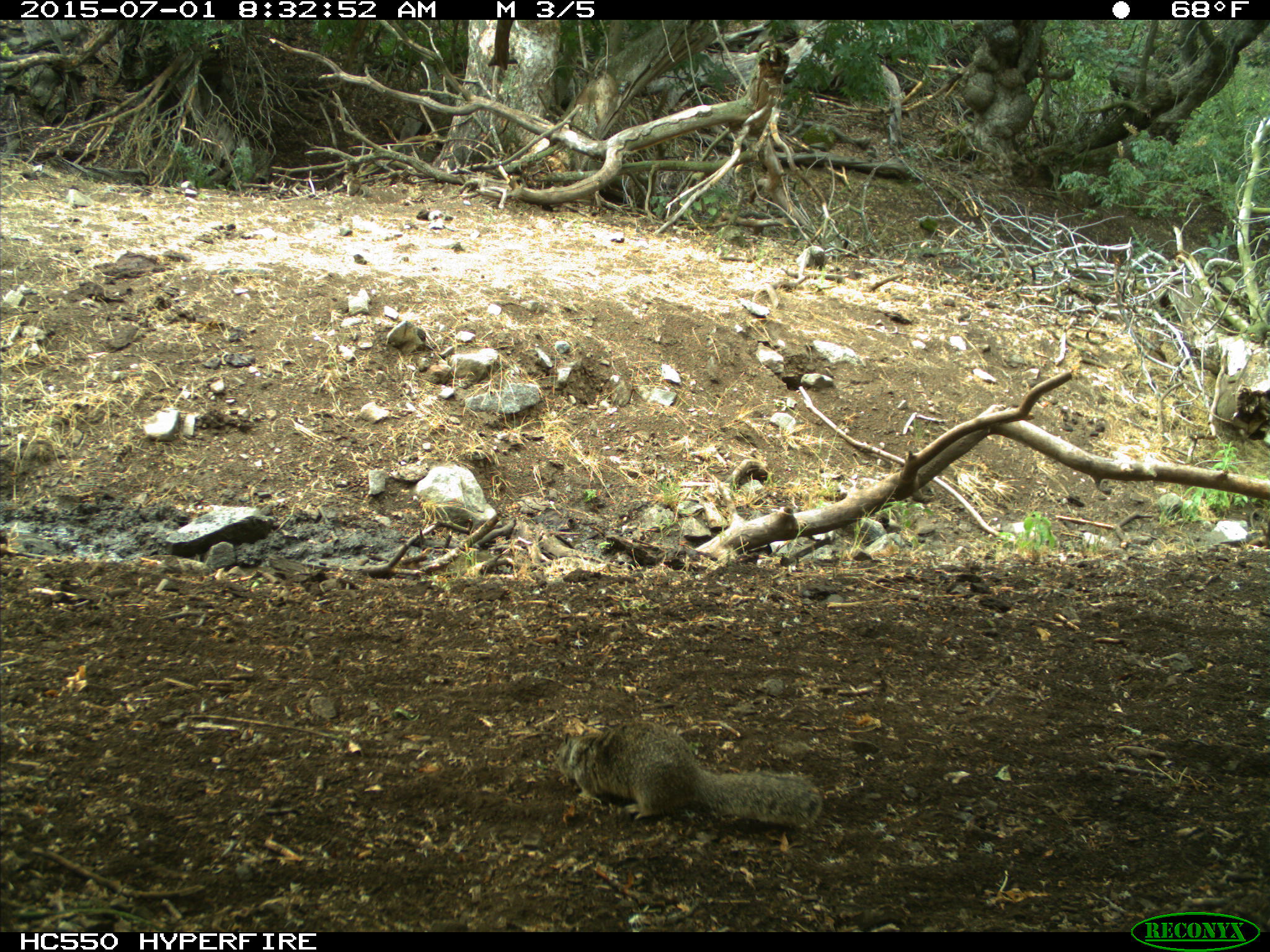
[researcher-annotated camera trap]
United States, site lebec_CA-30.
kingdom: Animalia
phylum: Chordata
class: Mammalia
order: Rodentia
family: Sciuridae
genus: Otospermophilus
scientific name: Otospermophilus beecheyi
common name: california ground squirrel